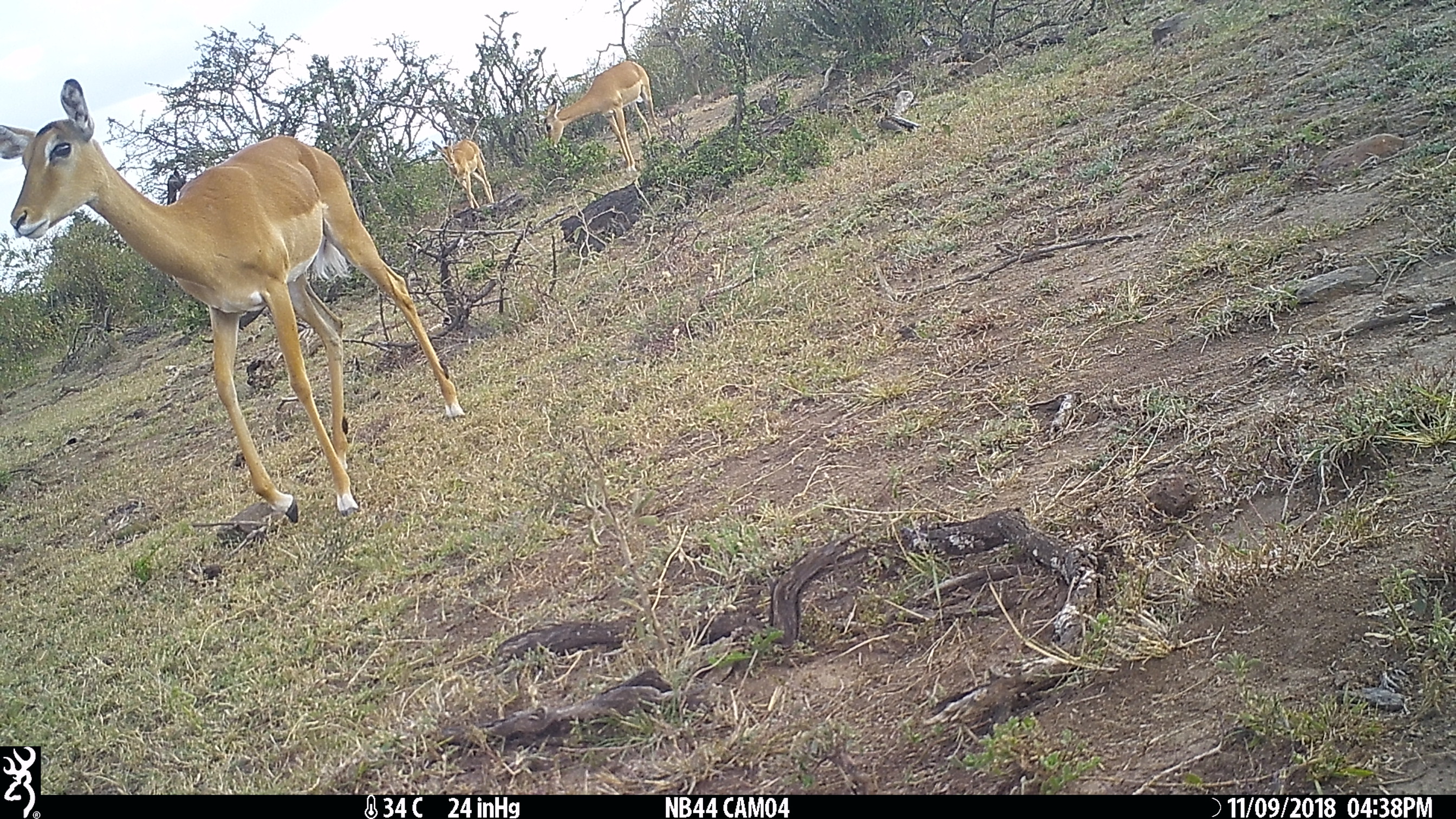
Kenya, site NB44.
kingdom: Animalia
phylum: Chordata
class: Mammalia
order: Artiodactyla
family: Bovidae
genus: Aepyceros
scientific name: Aepyceros melampus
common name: impala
Impala (Aepyceros melampus).